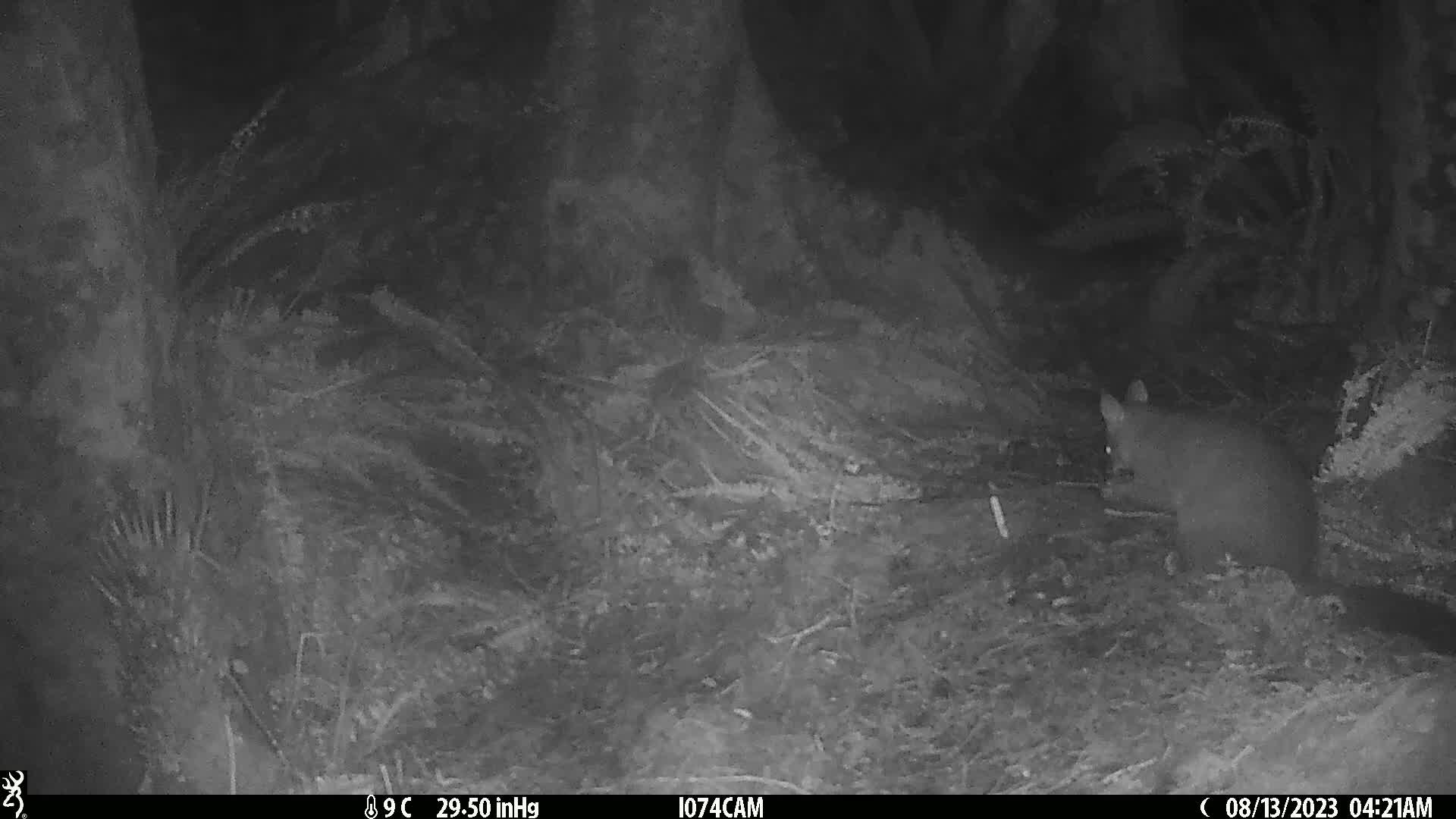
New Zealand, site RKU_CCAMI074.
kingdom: Animalia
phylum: Chordata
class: Mammalia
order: Diprotodontia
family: Phalangeridae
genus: Trichosurus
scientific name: Trichosurus vulpecula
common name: common brushtail possum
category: possum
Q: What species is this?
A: Possum (common brushtail possum) (Trichosurus vulpecula).